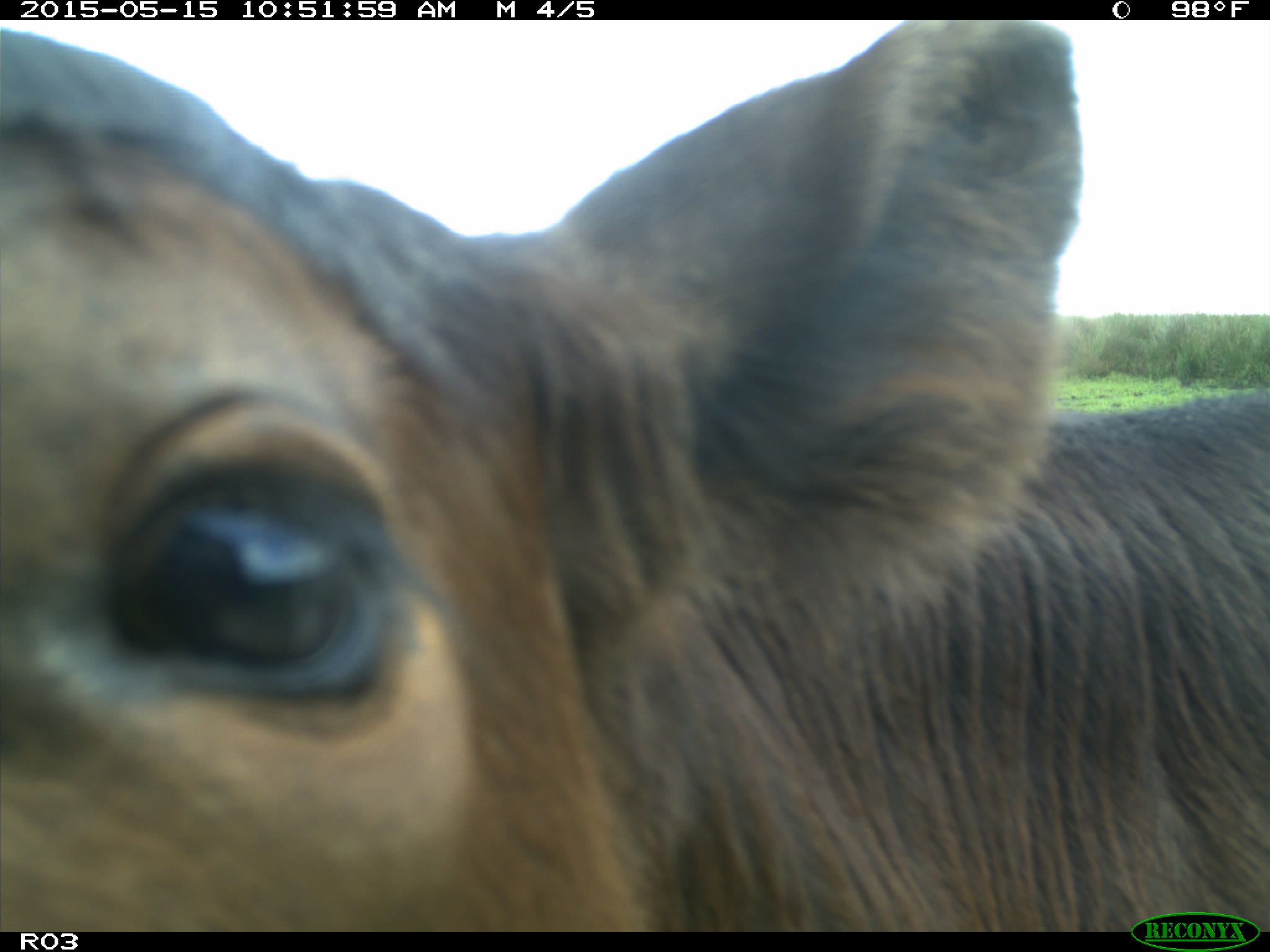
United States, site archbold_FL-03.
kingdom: Animalia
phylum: Chordata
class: Mammalia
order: Artiodactyla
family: Bovidae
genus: Bos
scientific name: Bos taurus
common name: domestic cow